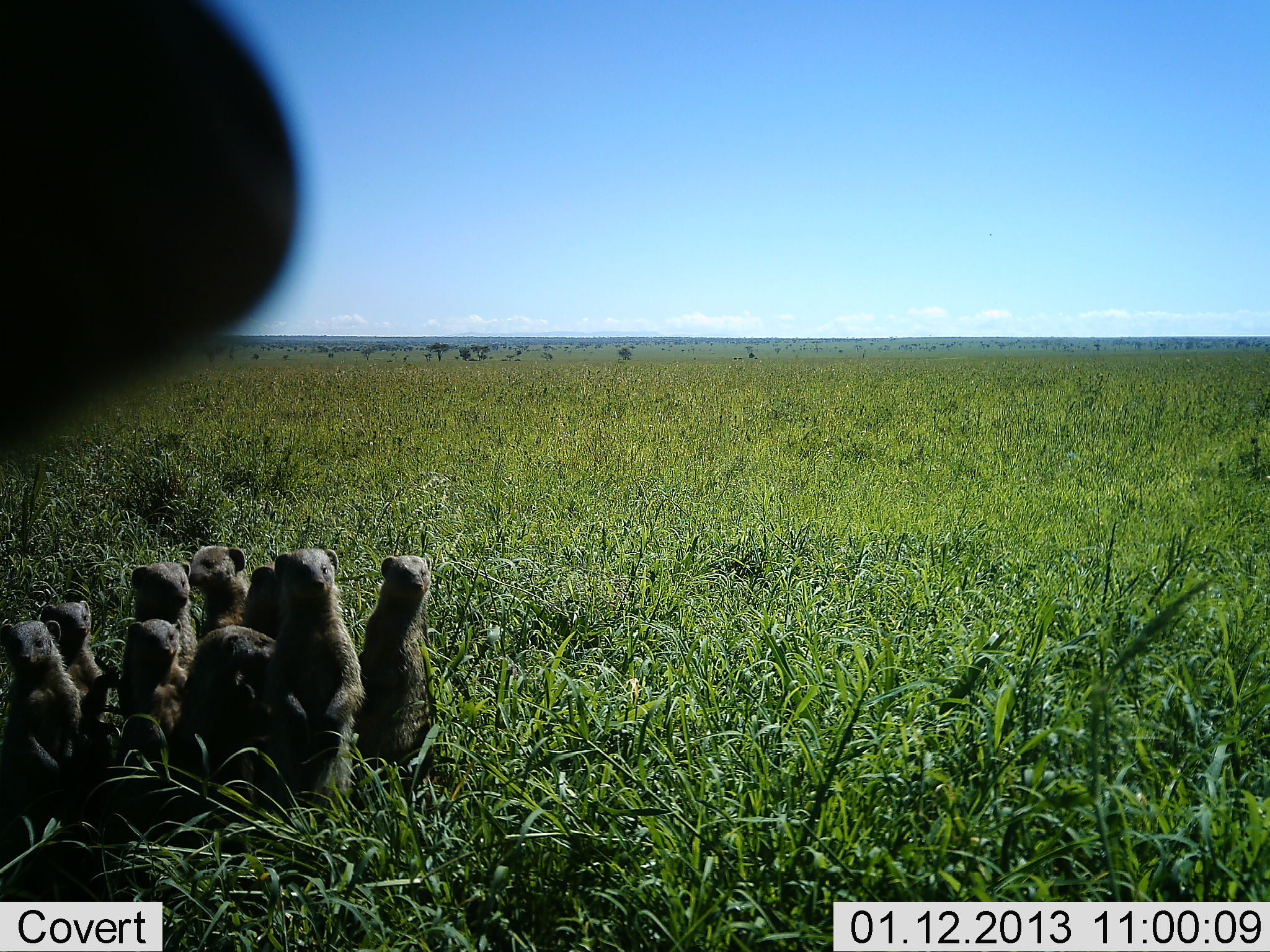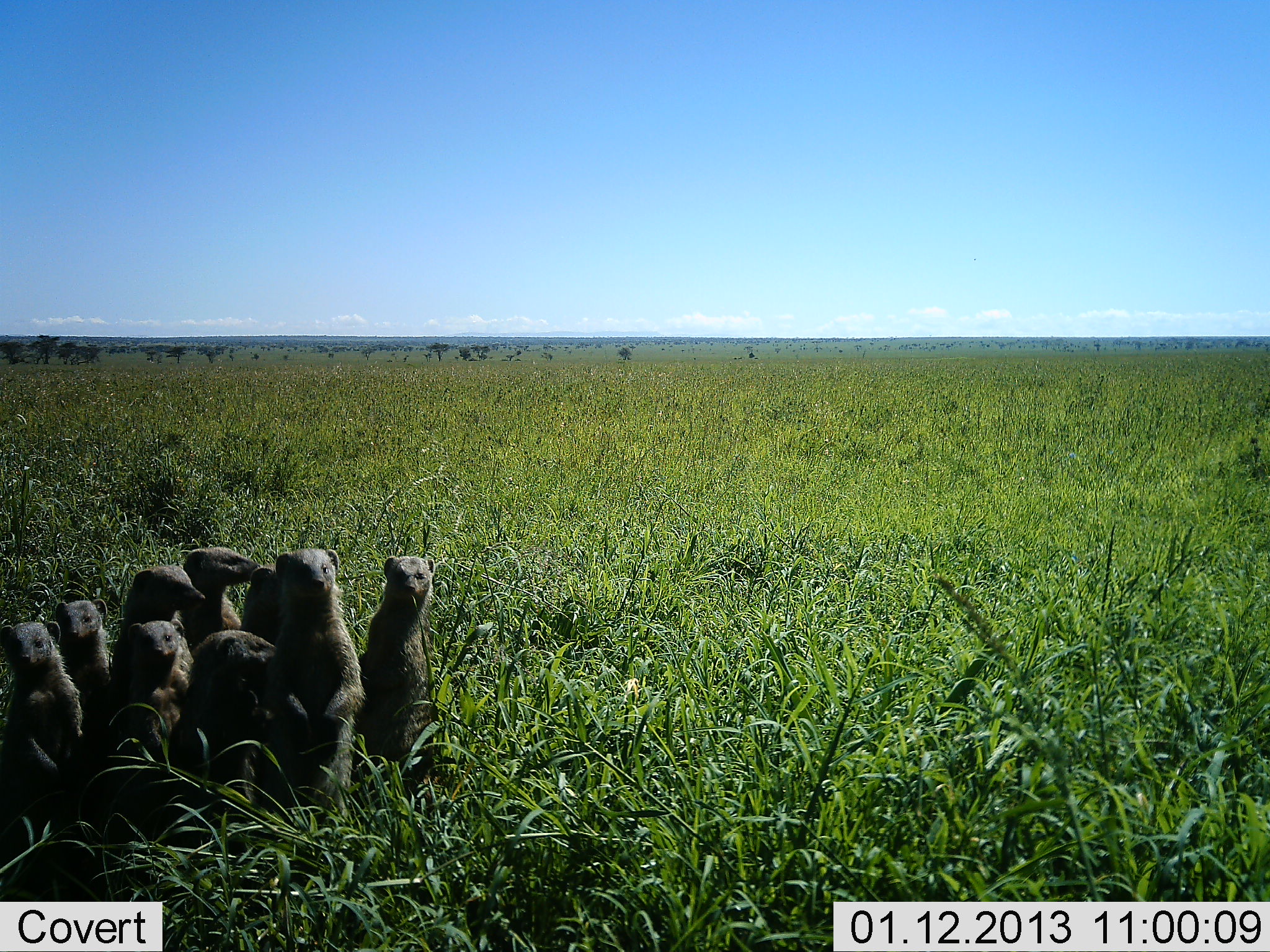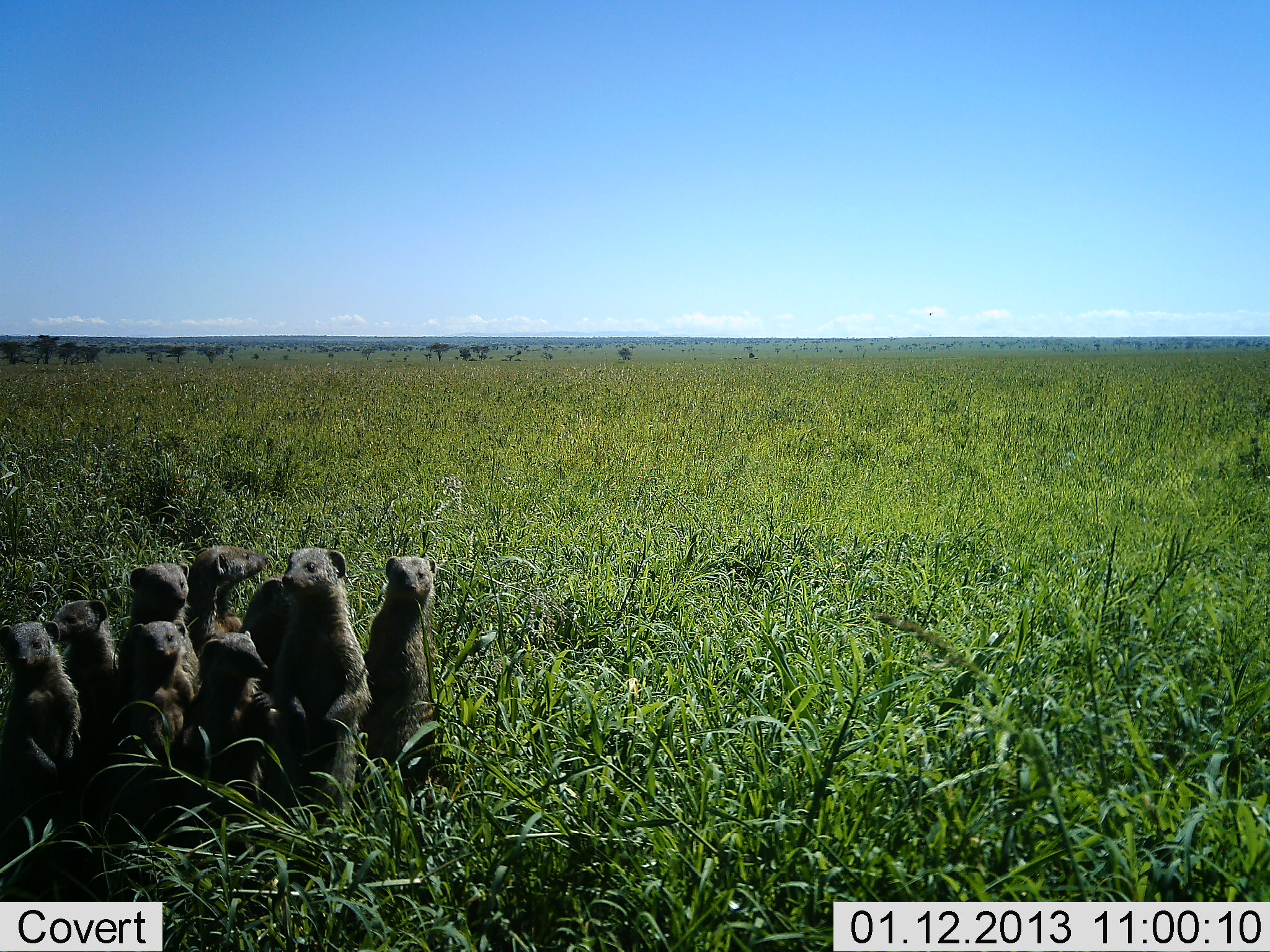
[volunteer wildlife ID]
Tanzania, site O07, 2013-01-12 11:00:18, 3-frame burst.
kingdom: Animalia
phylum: Chordata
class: Mammalia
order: Carnivora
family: Herpestidae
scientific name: Herpestidae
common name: mongoose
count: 9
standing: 83%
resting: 9%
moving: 4%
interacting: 17%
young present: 9%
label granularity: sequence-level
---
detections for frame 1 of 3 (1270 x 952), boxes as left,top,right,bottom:
animal: 263,549,366,807; 354,554,442,771; 180,626,279,784; 1,619,81,801; 116,616,189,779; 44,602,111,767; 124,560,197,670; 184,540,251,632; 244,564,285,643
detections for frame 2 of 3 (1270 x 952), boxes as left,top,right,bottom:
animal: 265,548,367,808; 351,555,442,800; 176,629,277,807; 0,621,85,815; 113,620,194,776; 120,566,205,658; 49,598,114,715; 180,546,260,633; 241,564,283,649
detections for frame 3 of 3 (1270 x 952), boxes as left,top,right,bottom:
animal: 272,548,370,814; 360,555,443,792; 184,630,281,812; 0,620,83,779; 45,597,119,769; 118,622,198,767; 185,546,265,654; 124,560,191,628; 238,579,285,657